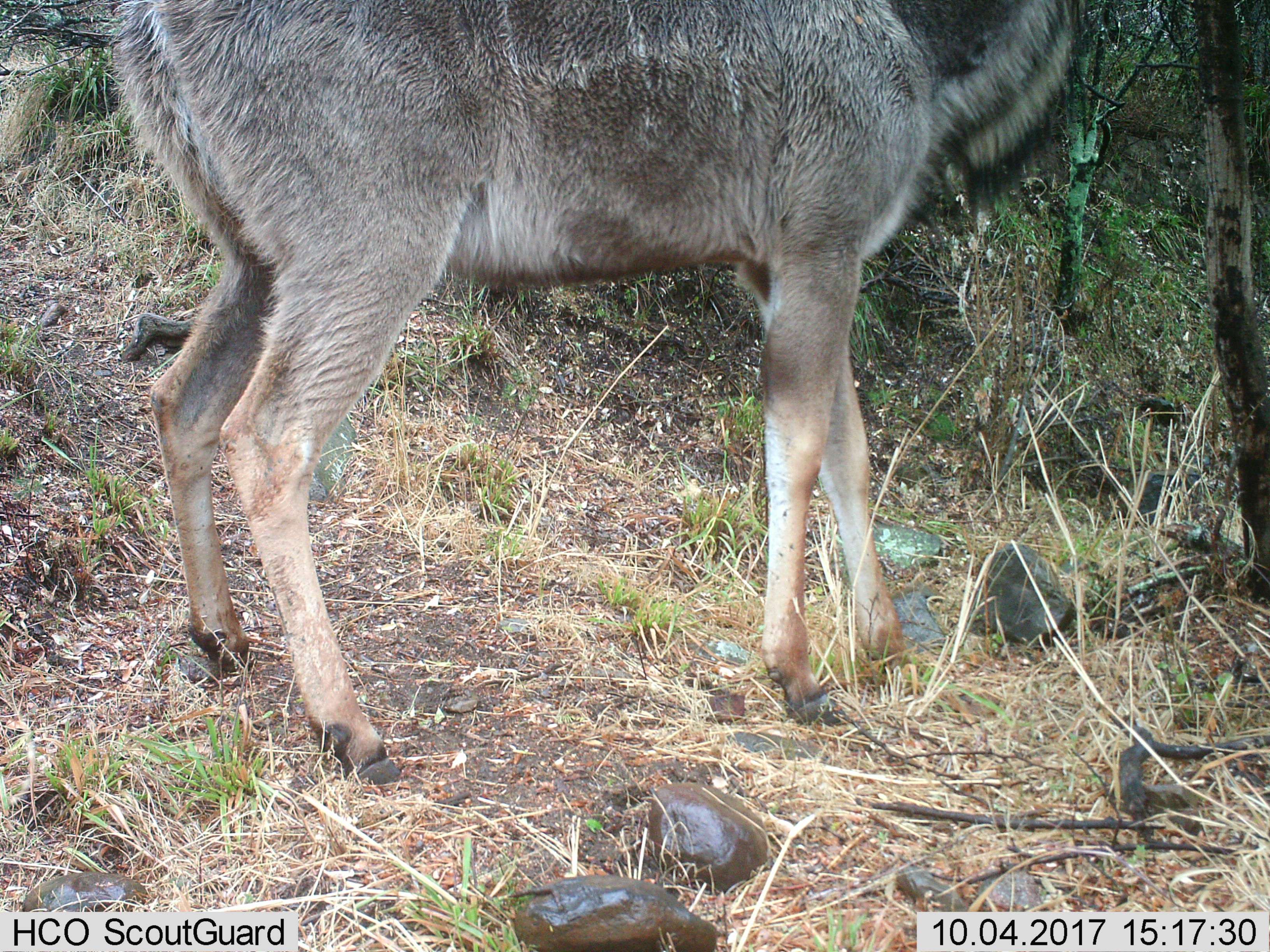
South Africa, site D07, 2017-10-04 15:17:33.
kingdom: Animalia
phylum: Chordata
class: Mammalia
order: Artiodactyla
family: Bovidae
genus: Tragelaphus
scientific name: Tragelaphus strepsiceros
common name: greater kudu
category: kudu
Kudu (greater kudu) (Tragelaphus strepsiceros), count 1. Behavior (volunteer vote fractions): standing 100%, resting 0%, moving 0%, interacting 0%. Young present (vote fraction): 0%. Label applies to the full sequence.